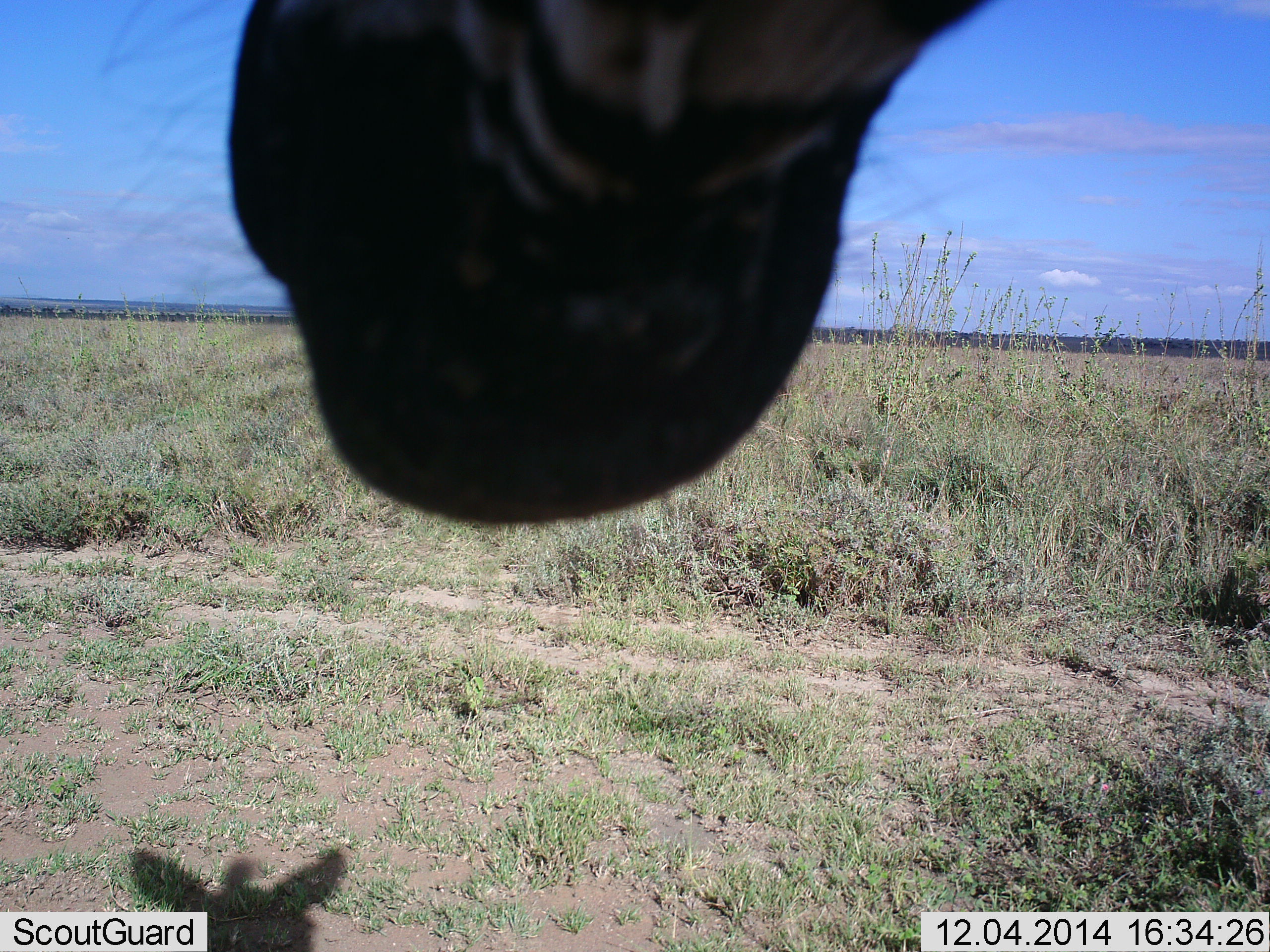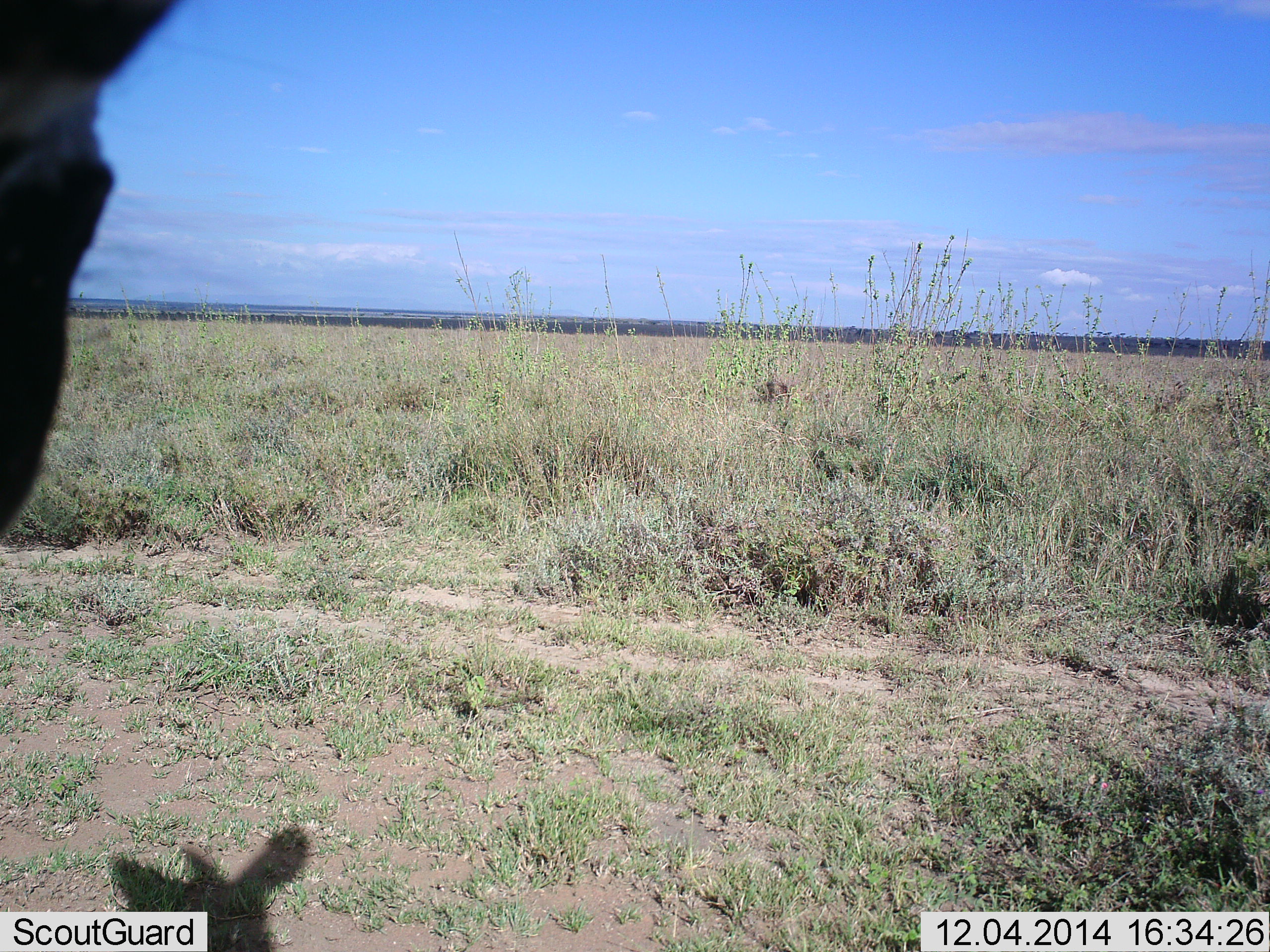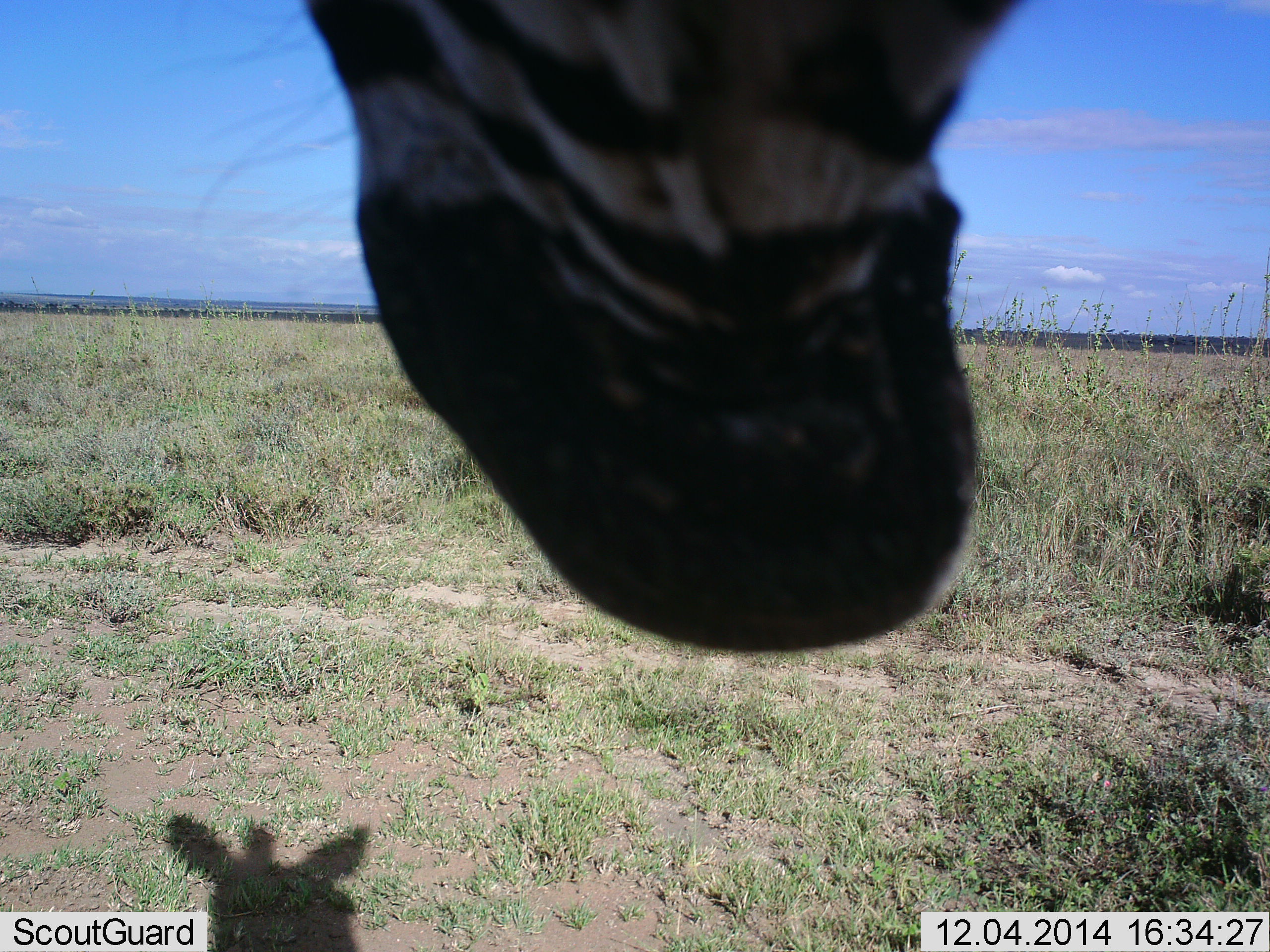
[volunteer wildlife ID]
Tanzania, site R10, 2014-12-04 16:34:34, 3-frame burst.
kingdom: Animalia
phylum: Chordata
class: Mammalia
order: Perissodactyla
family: Equidae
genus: Equus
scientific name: Equus quagga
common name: plains zebra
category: zebra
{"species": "zebra (plains zebra) (Equus quagga)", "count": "1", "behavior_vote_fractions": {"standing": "70%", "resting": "0%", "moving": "20%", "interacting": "10%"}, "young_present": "0%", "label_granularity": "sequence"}